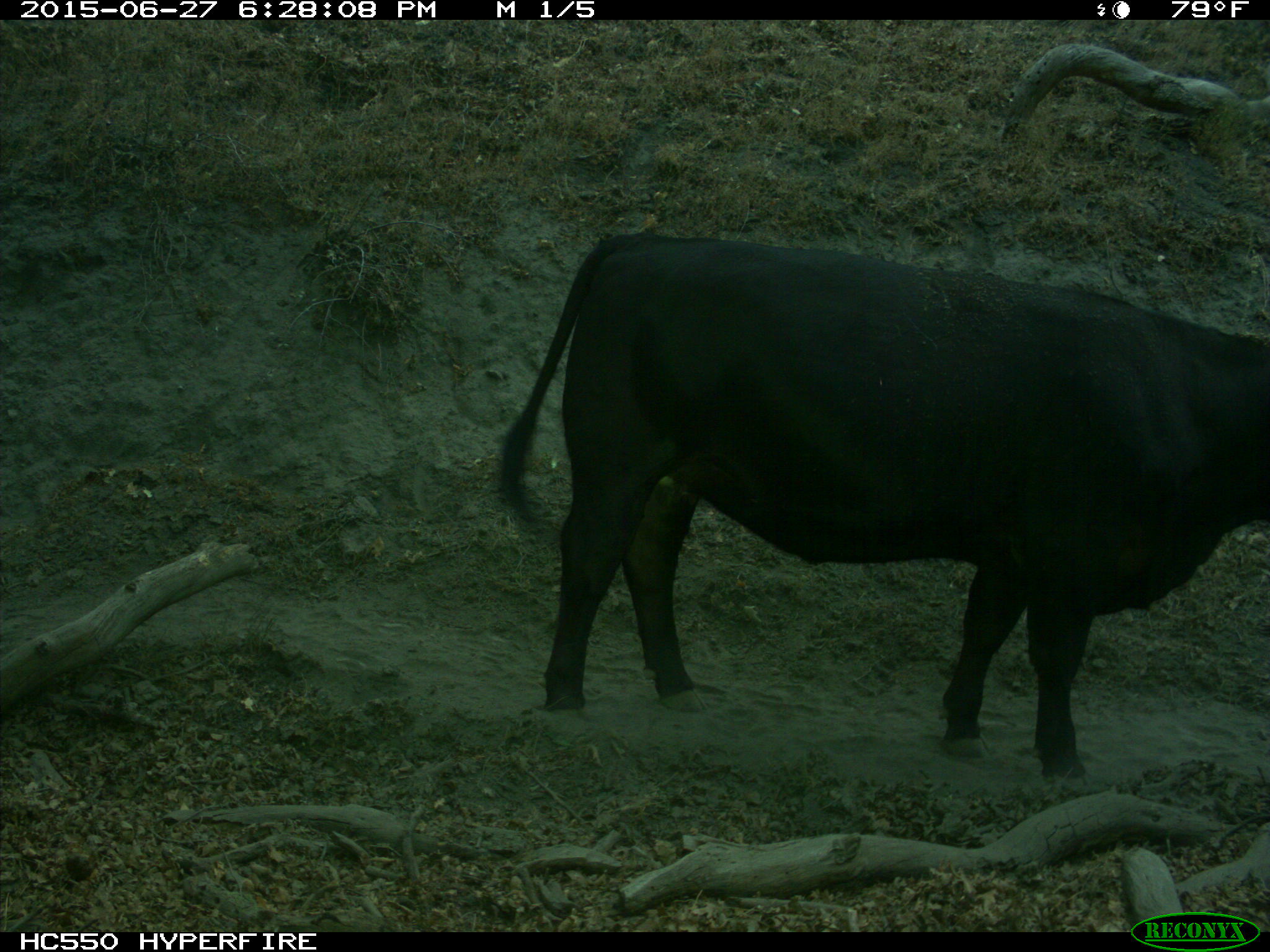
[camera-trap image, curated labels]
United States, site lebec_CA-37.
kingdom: Animalia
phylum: Chordata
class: Mammalia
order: Artiodactyla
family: Bovidae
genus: Bos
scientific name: Bos taurus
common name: domestic cow